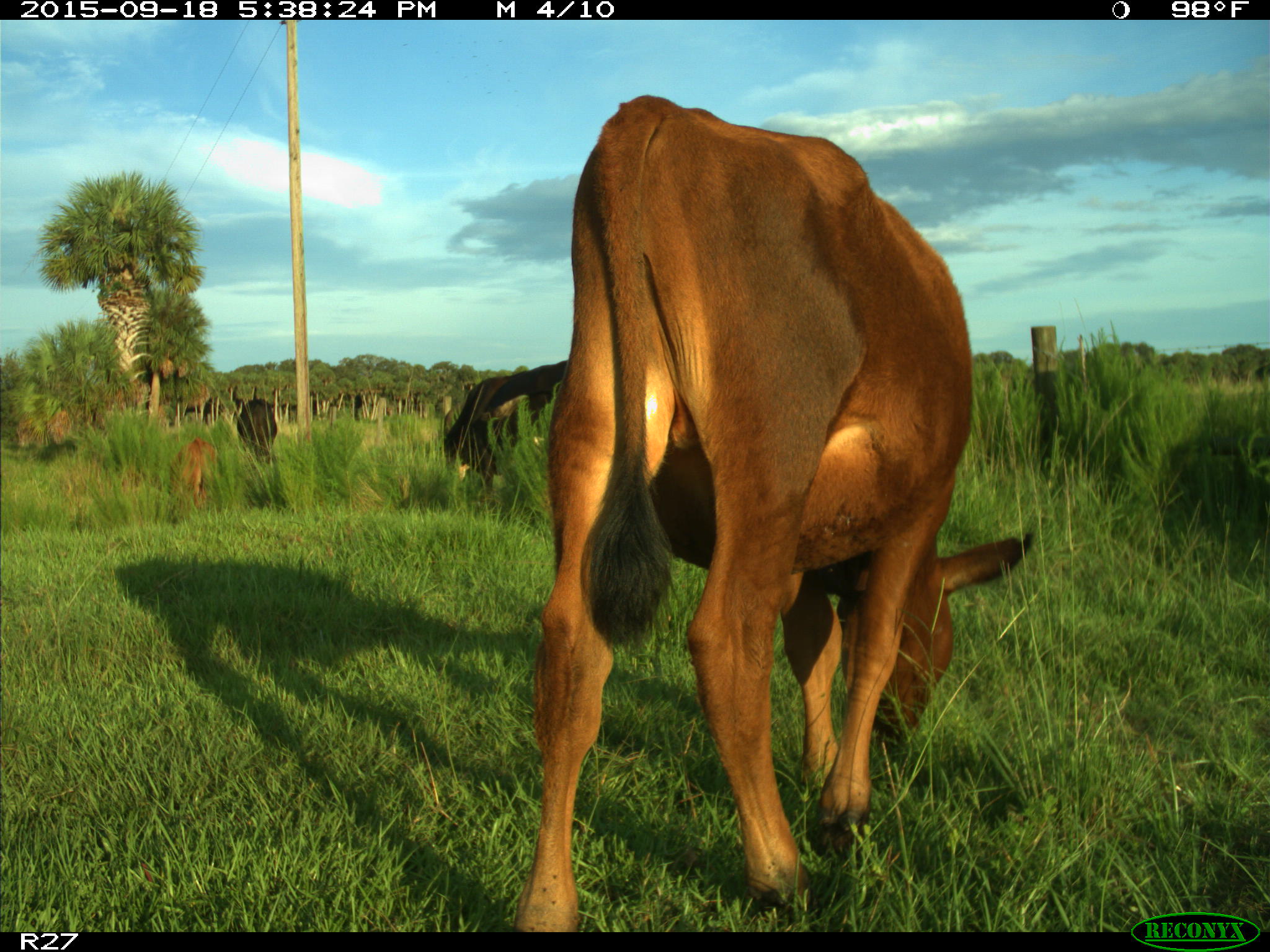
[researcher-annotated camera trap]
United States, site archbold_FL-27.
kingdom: Animalia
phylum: Chordata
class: Mammalia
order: Artiodactyla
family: Bovidae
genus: Bos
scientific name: Bos taurus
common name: domestic cow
Bos taurus (domestic cow).